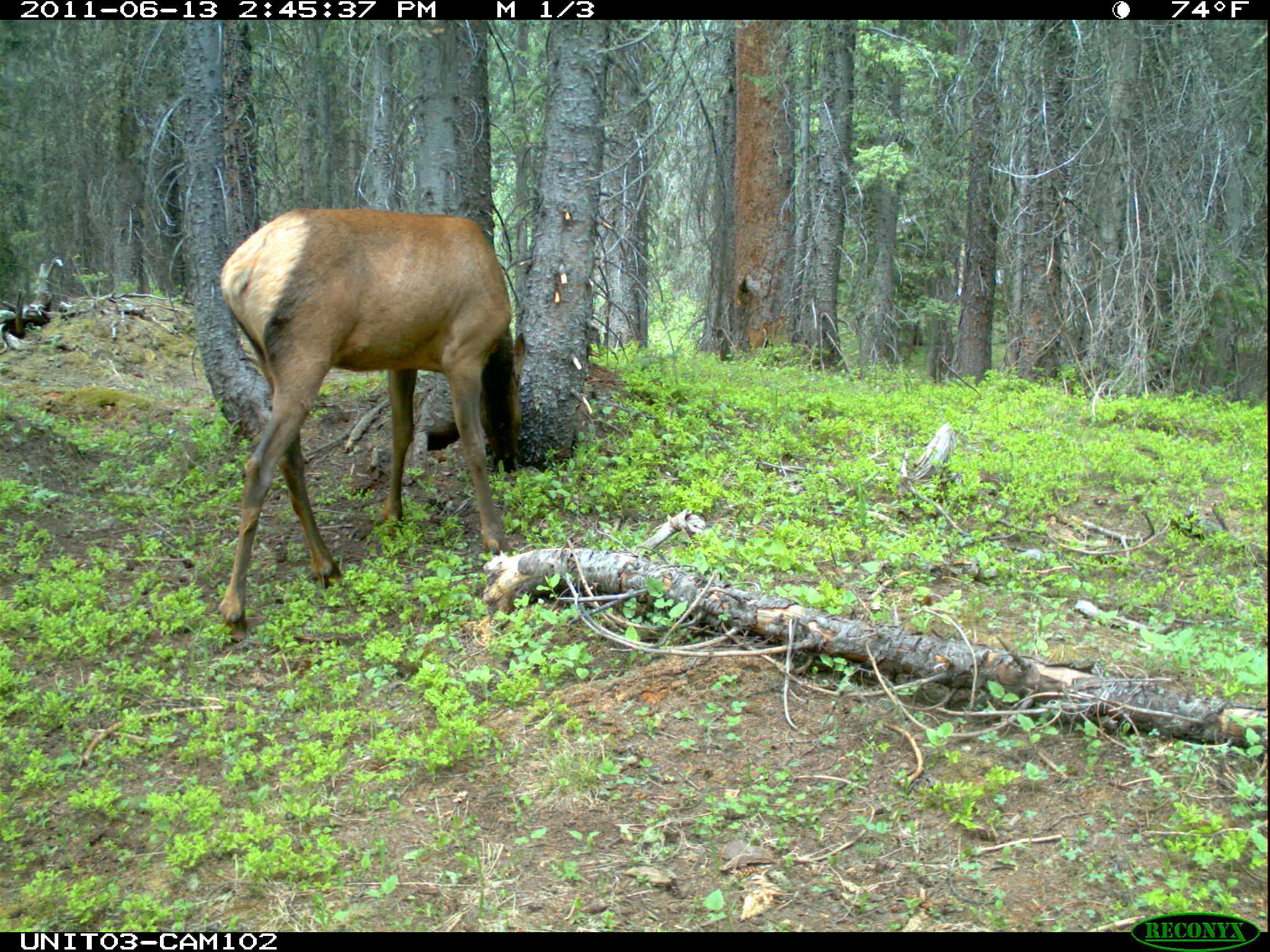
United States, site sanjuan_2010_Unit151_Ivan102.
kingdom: Animalia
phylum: Chordata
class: Mammalia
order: Artiodactyla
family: Cervidae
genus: Cervus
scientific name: Cervus elaphus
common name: red deer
Cervus elaphus (red deer).